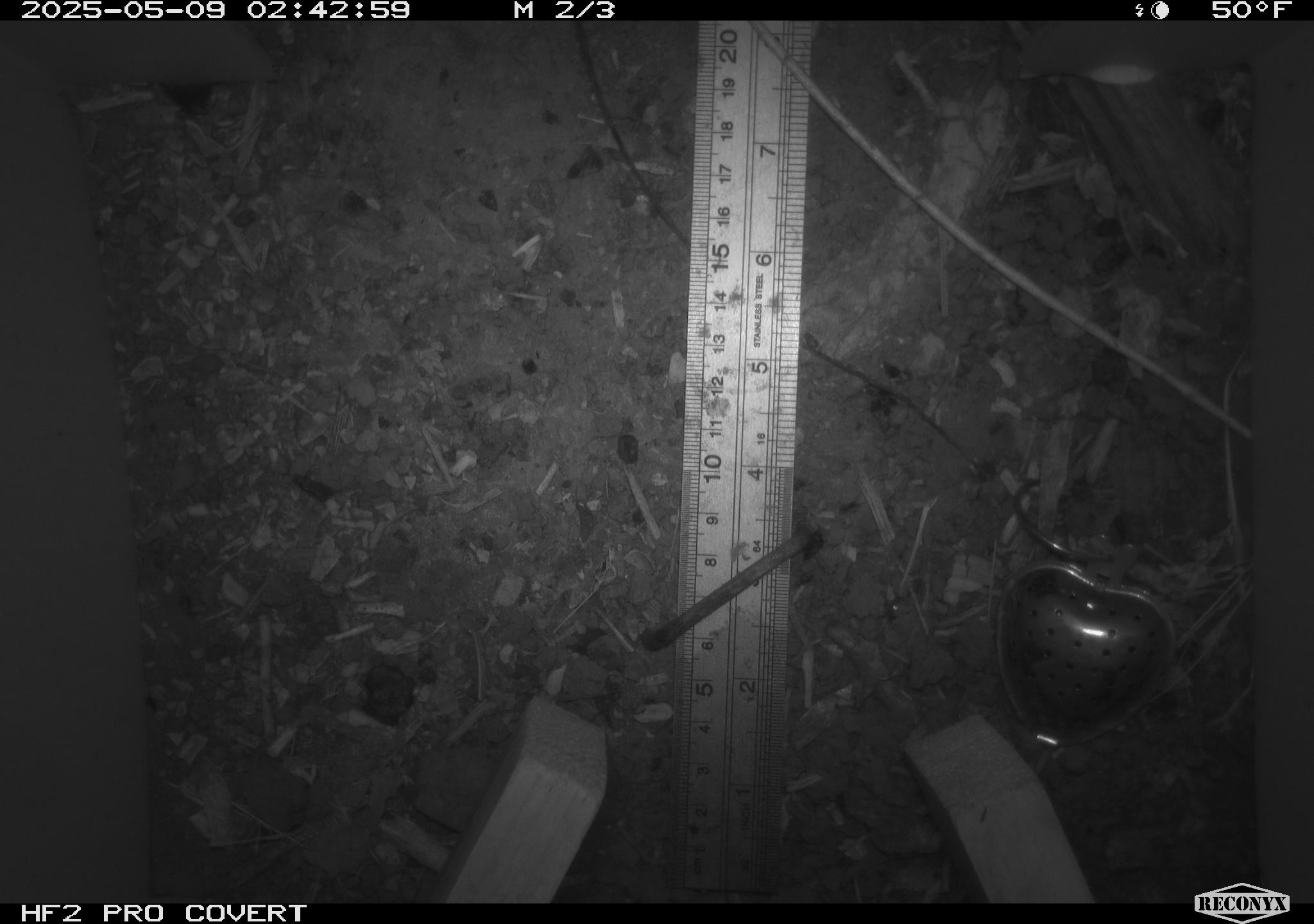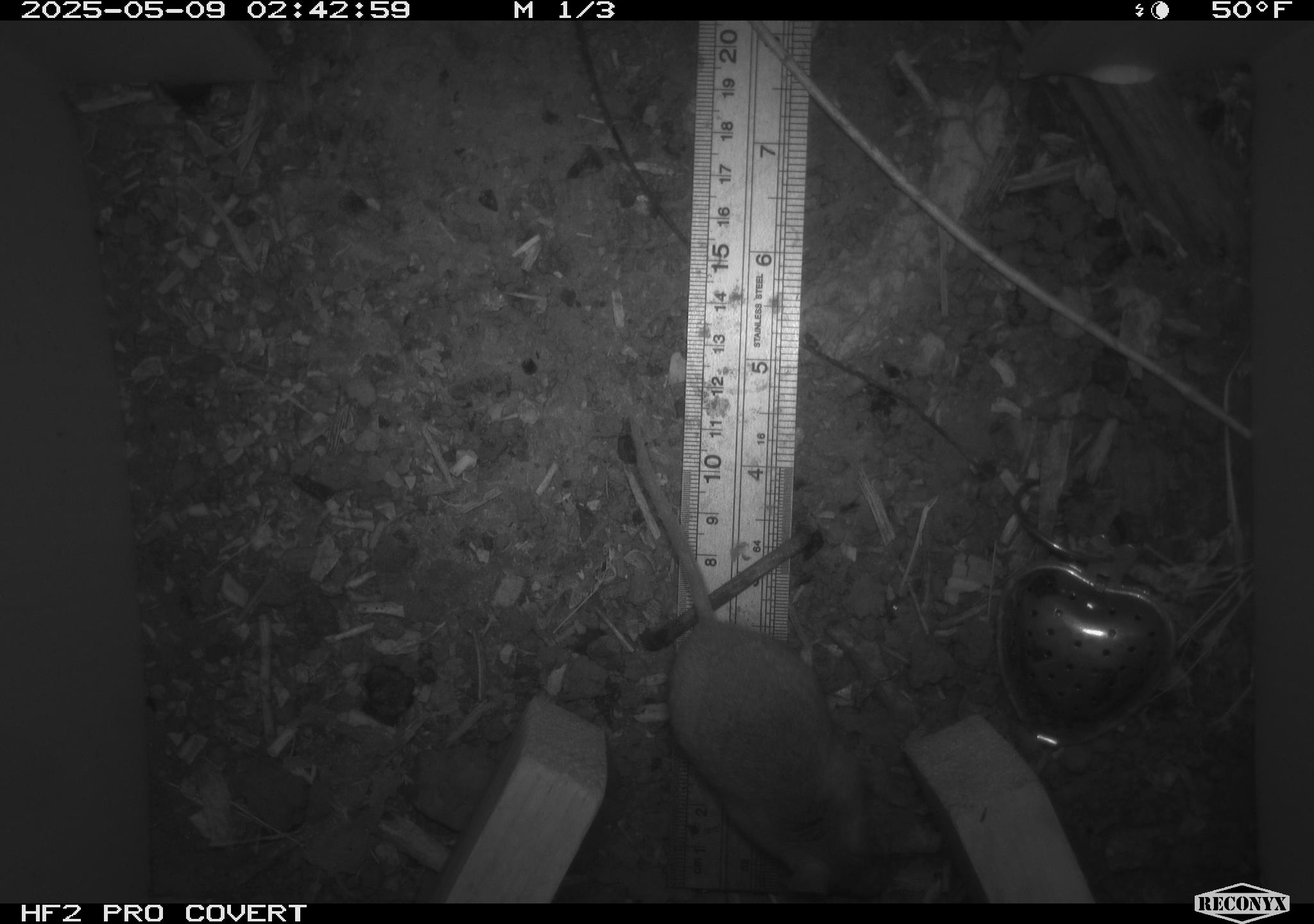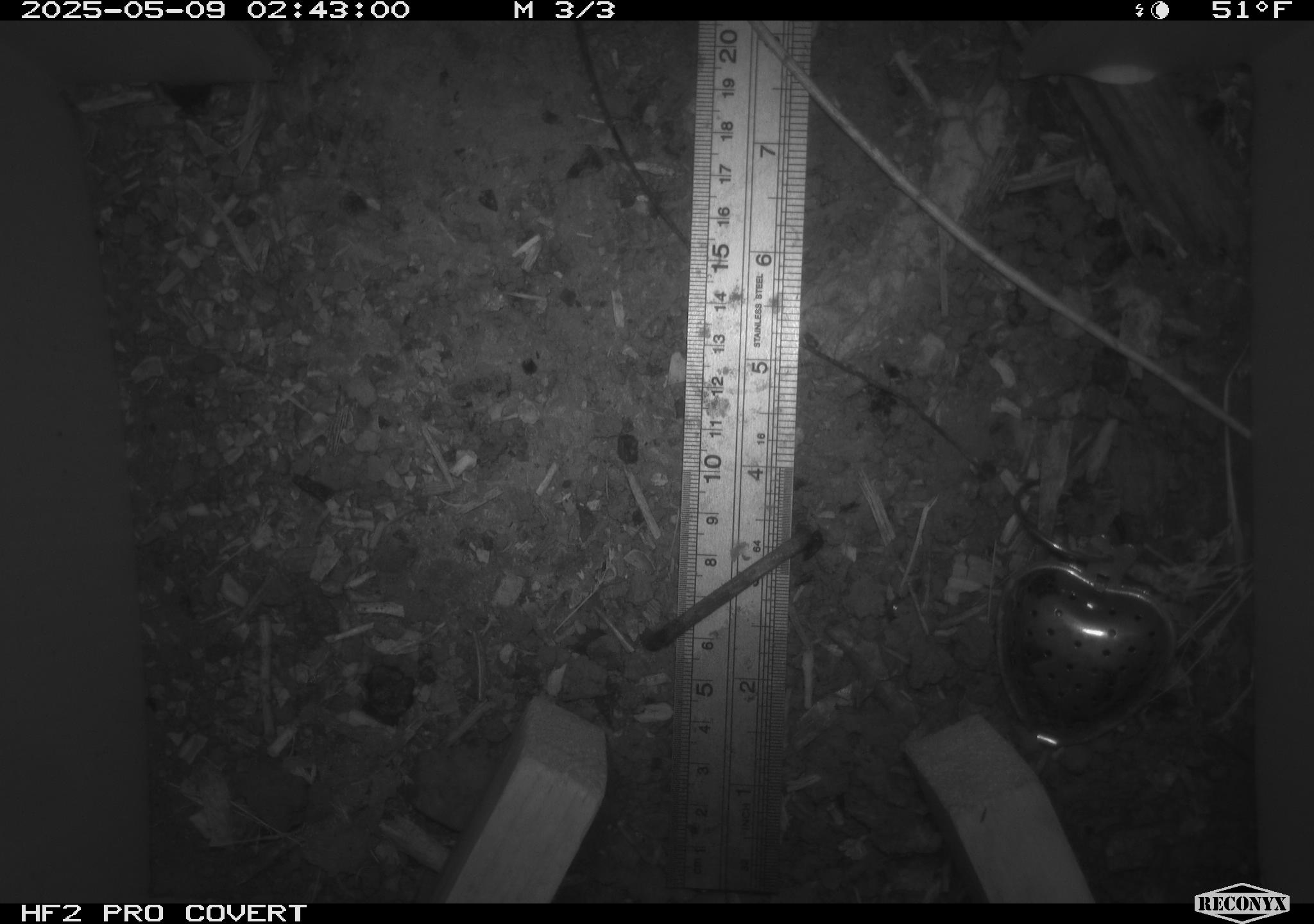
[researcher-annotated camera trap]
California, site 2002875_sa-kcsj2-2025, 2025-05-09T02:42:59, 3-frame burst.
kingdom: Animalia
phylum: Chordata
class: Mammalia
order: Rodentia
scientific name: Rodentia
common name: rodent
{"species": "rodent (Rodentia)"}